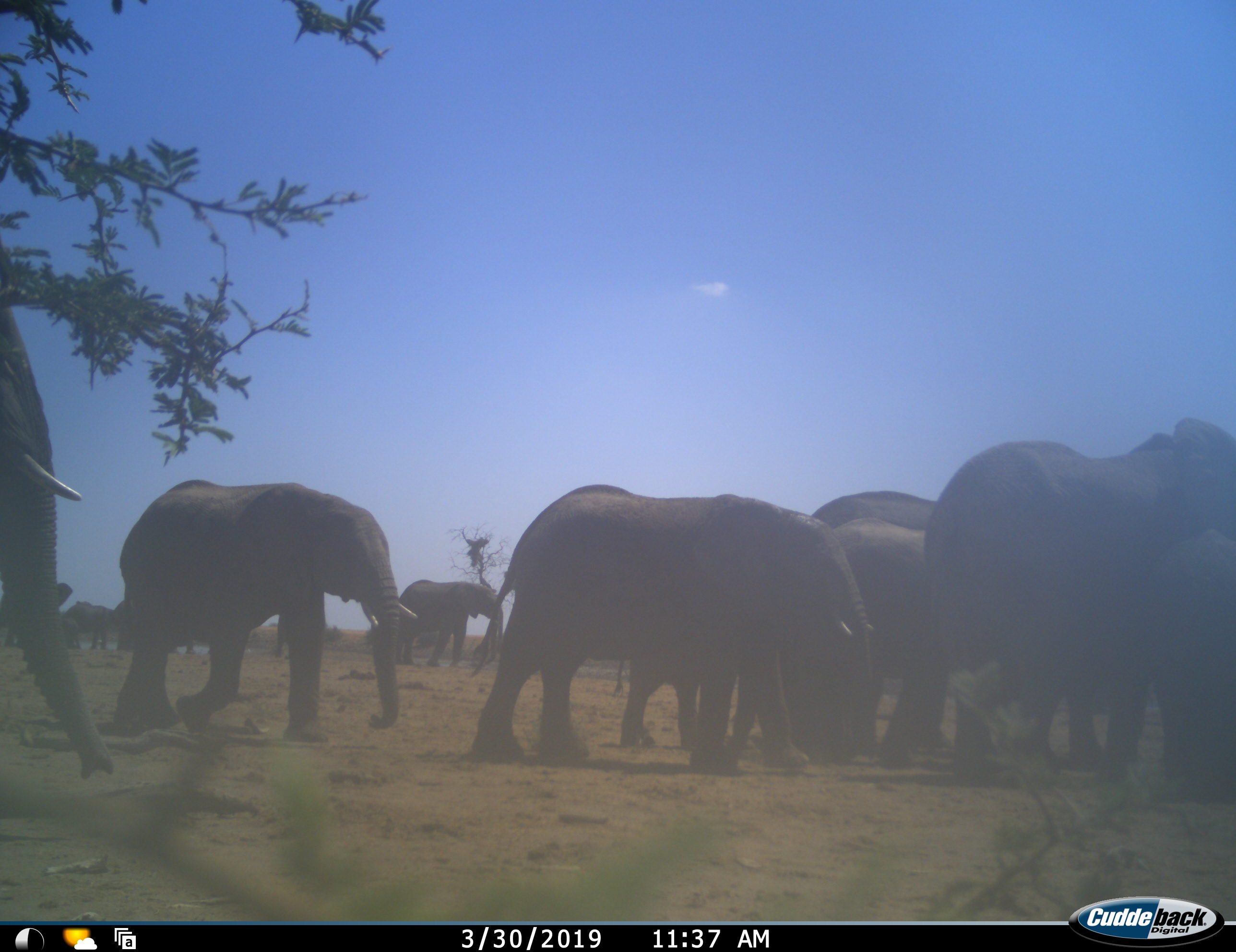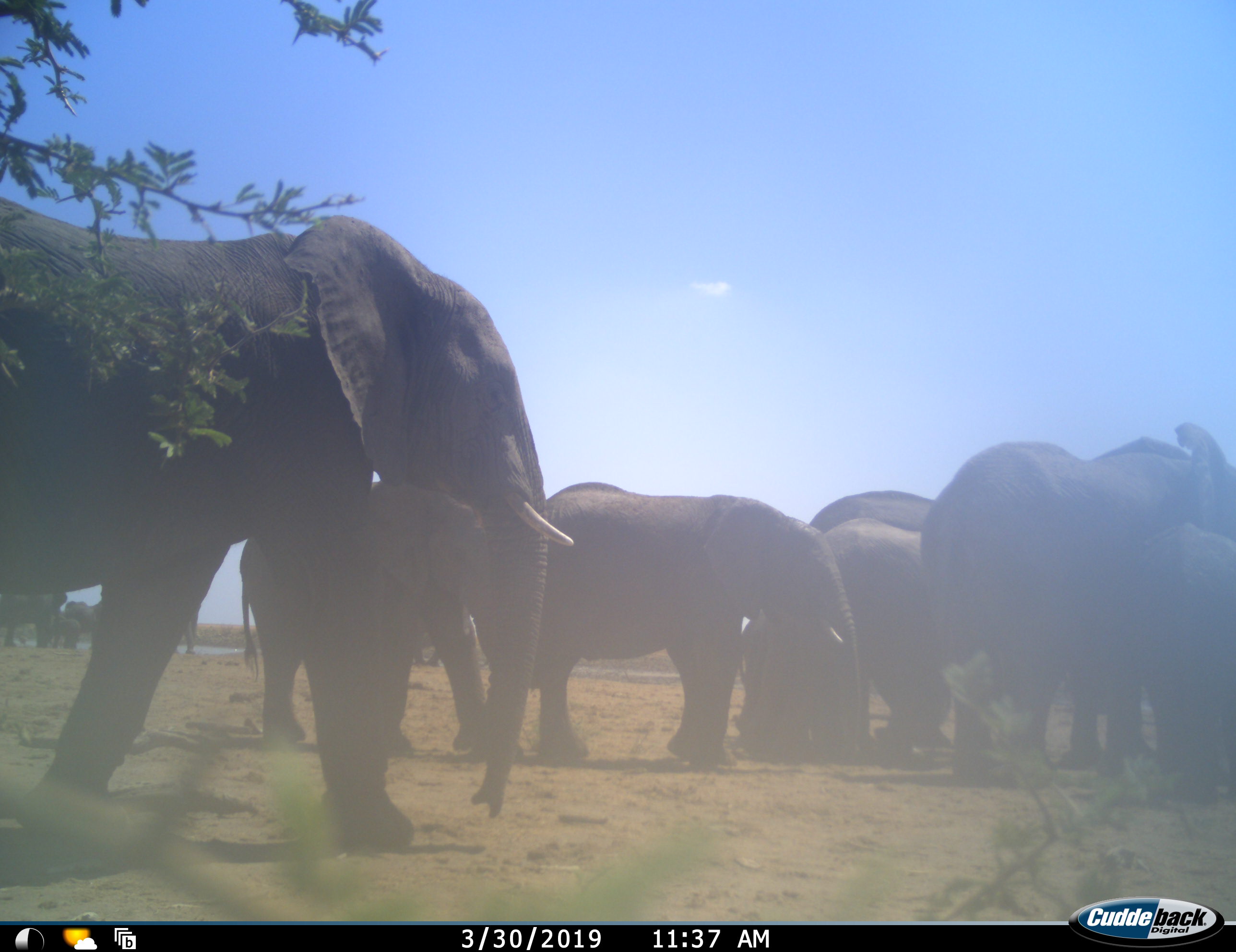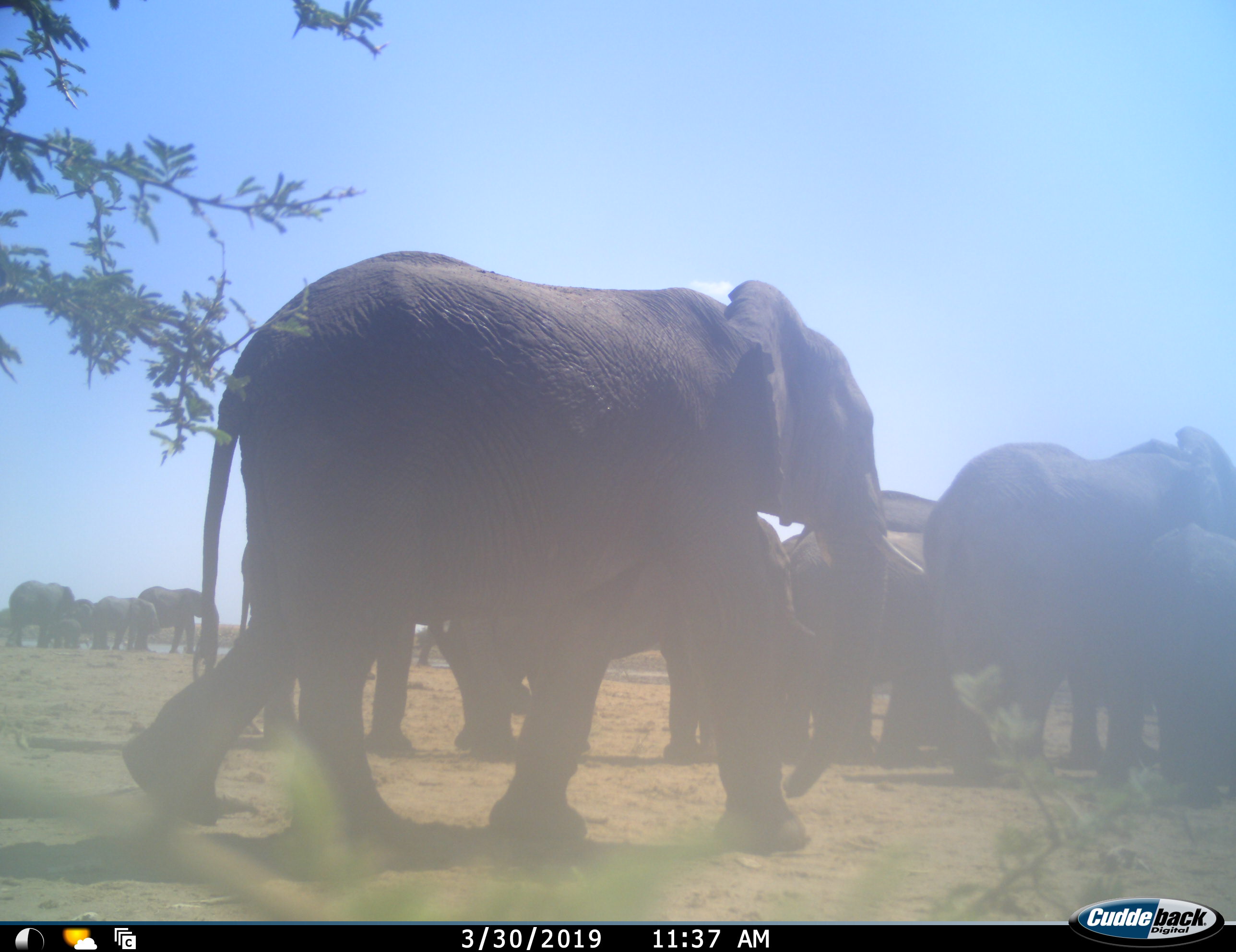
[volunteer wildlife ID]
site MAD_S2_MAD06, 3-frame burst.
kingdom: Animalia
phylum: Chordata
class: Mammalia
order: Proboscidea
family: Elephantidae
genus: Loxodonta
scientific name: Loxodonta africana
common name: african bush elephant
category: elephant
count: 11-50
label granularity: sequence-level